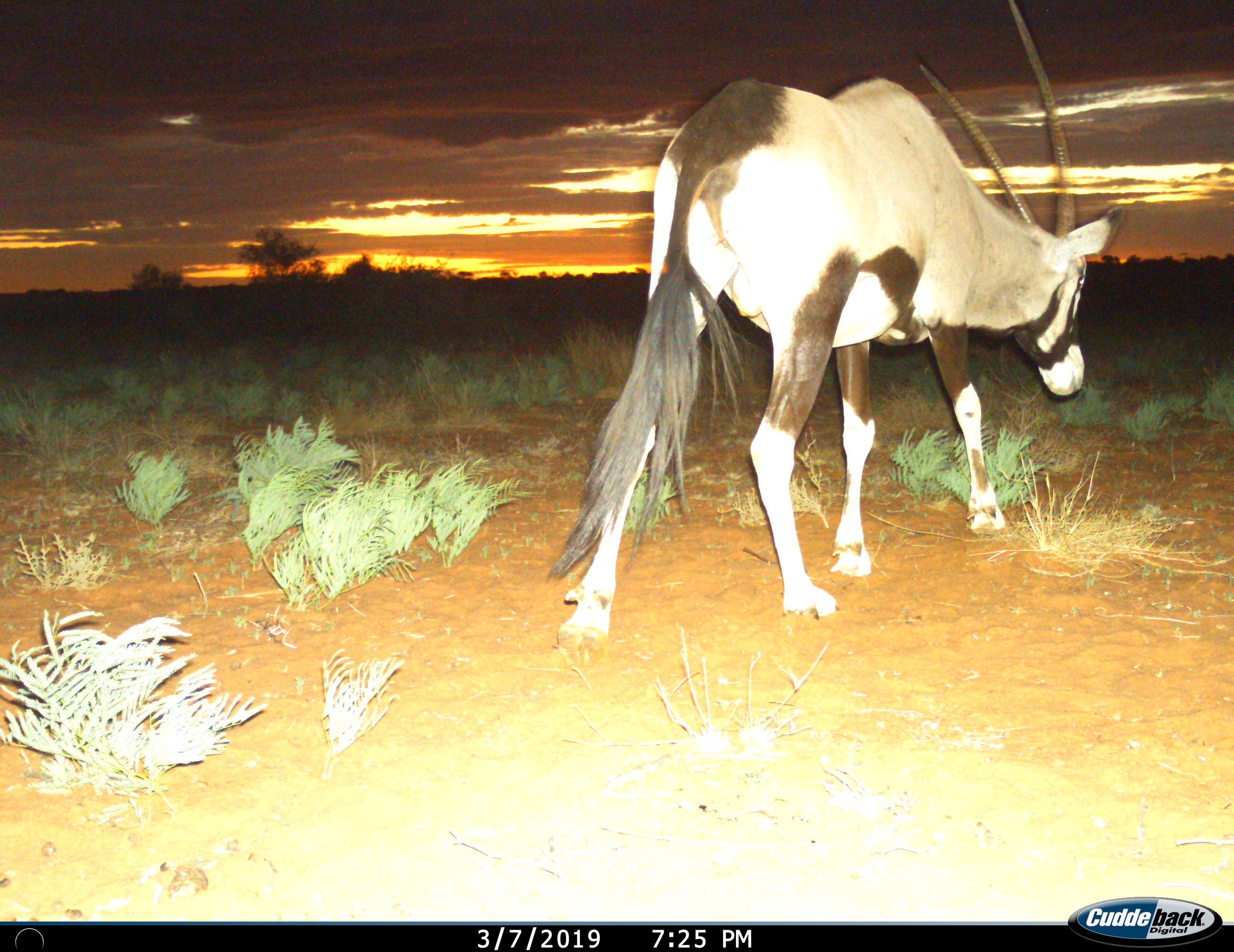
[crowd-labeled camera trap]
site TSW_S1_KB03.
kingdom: Animalia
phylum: Chordata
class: Mammalia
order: Artiodactyla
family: Bovidae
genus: Oryx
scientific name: Oryx gazella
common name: gemsbok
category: oryx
Oryx (gemsbok) (Oryx gazella), count 1. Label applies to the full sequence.